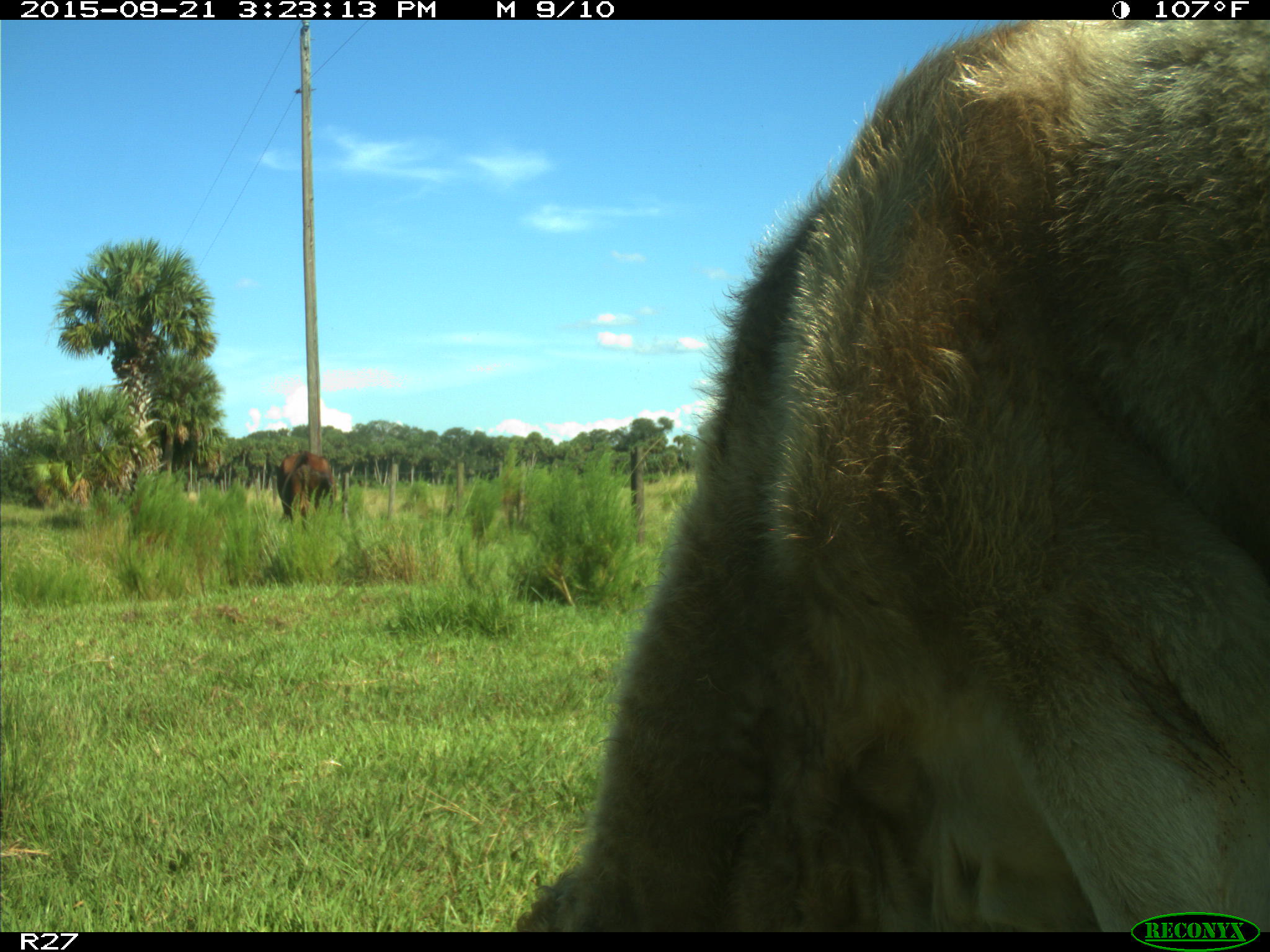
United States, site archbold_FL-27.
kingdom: Animalia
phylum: Chordata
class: Mammalia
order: Artiodactyla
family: Bovidae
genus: Bos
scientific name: Bos taurus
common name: domestic cow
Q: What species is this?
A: Bos taurus (domestic cow).